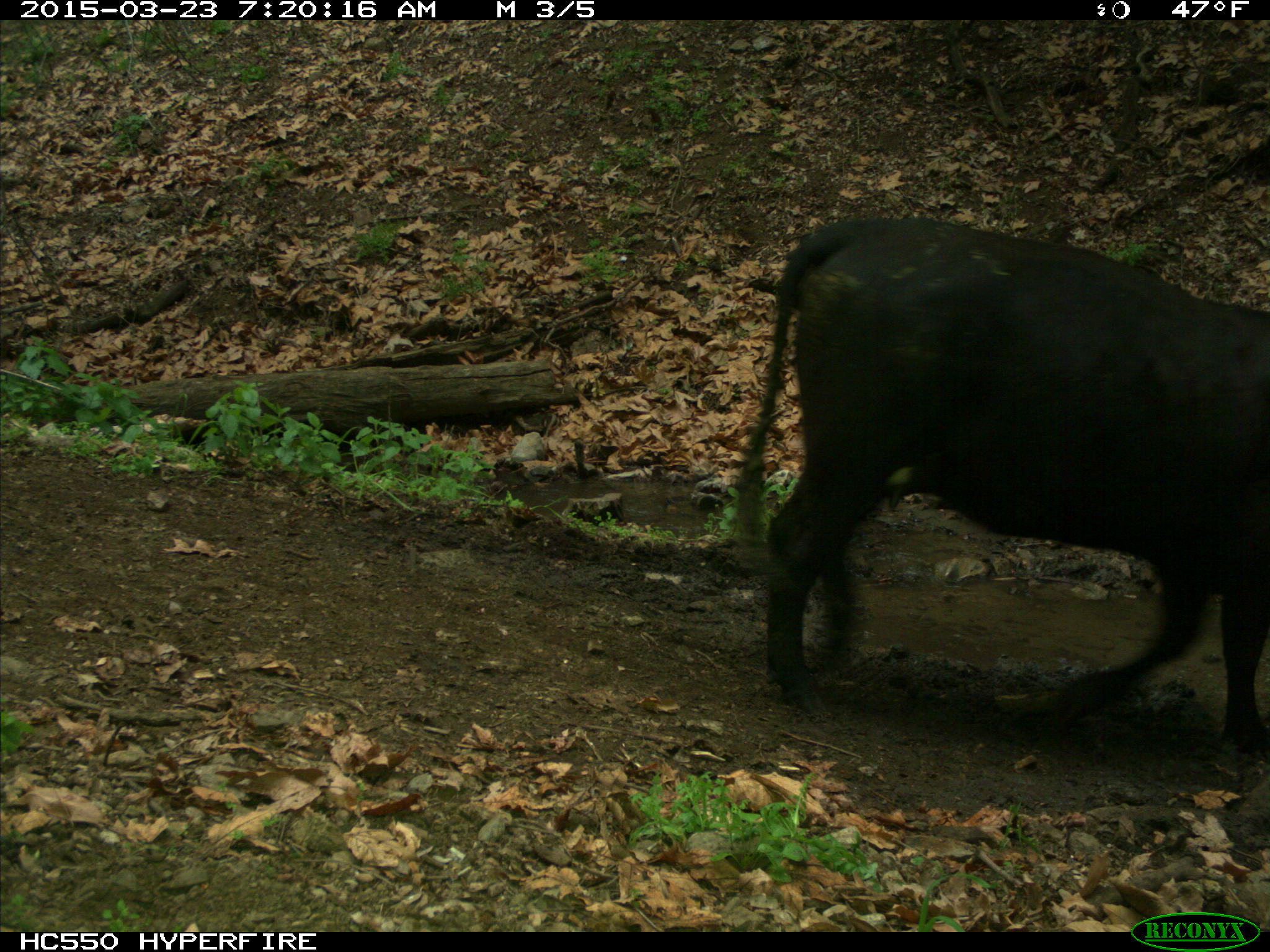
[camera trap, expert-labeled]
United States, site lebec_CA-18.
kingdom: Animalia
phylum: Chordata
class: Mammalia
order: Artiodactyla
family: Bovidae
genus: Bos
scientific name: Bos taurus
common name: domestic cow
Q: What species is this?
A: Bos taurus (domestic cow).